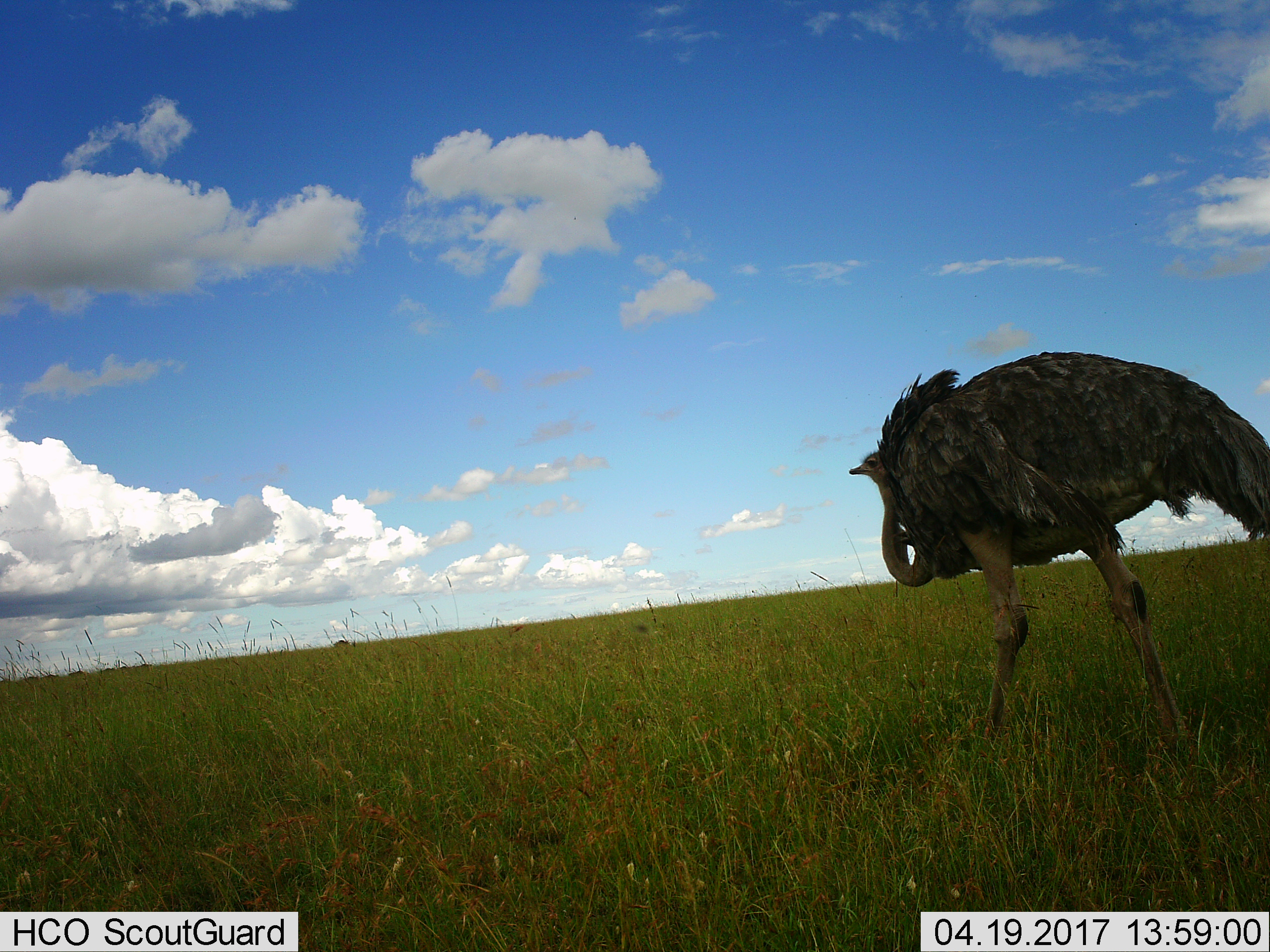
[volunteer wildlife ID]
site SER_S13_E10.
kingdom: Animalia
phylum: Chordata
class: Aves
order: Struthioniformes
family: Struthionidae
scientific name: Struthionidae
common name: ostrich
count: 1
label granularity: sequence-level